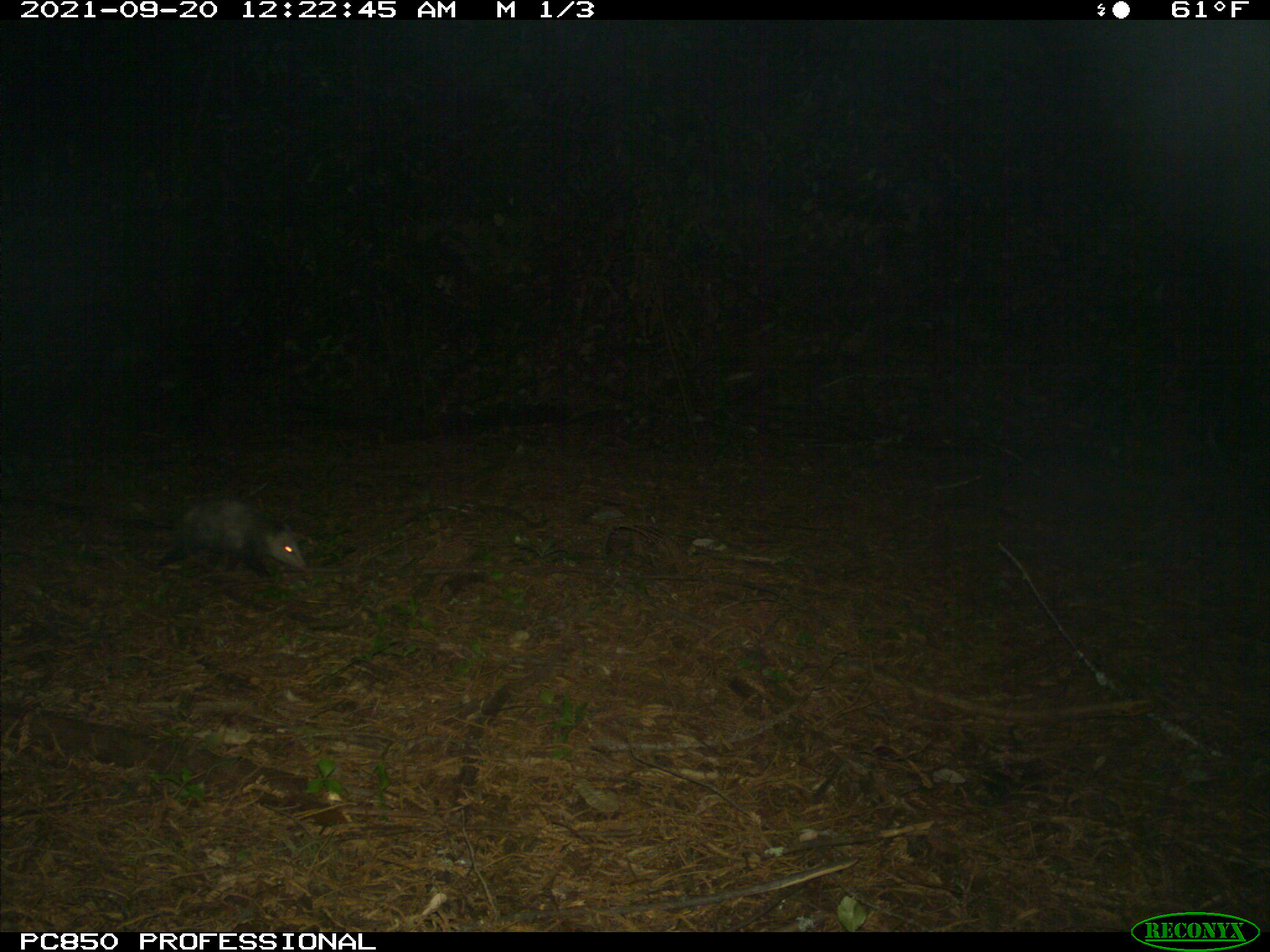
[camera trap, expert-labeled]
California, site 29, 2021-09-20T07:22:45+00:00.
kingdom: Animalia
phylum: Chordata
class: Mammalia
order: Didelphimorphia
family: Didelphidae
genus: Didelphis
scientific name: Didelphis virginiana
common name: virginia opossum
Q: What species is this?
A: Virginia opossum (Didelphis virginiana).